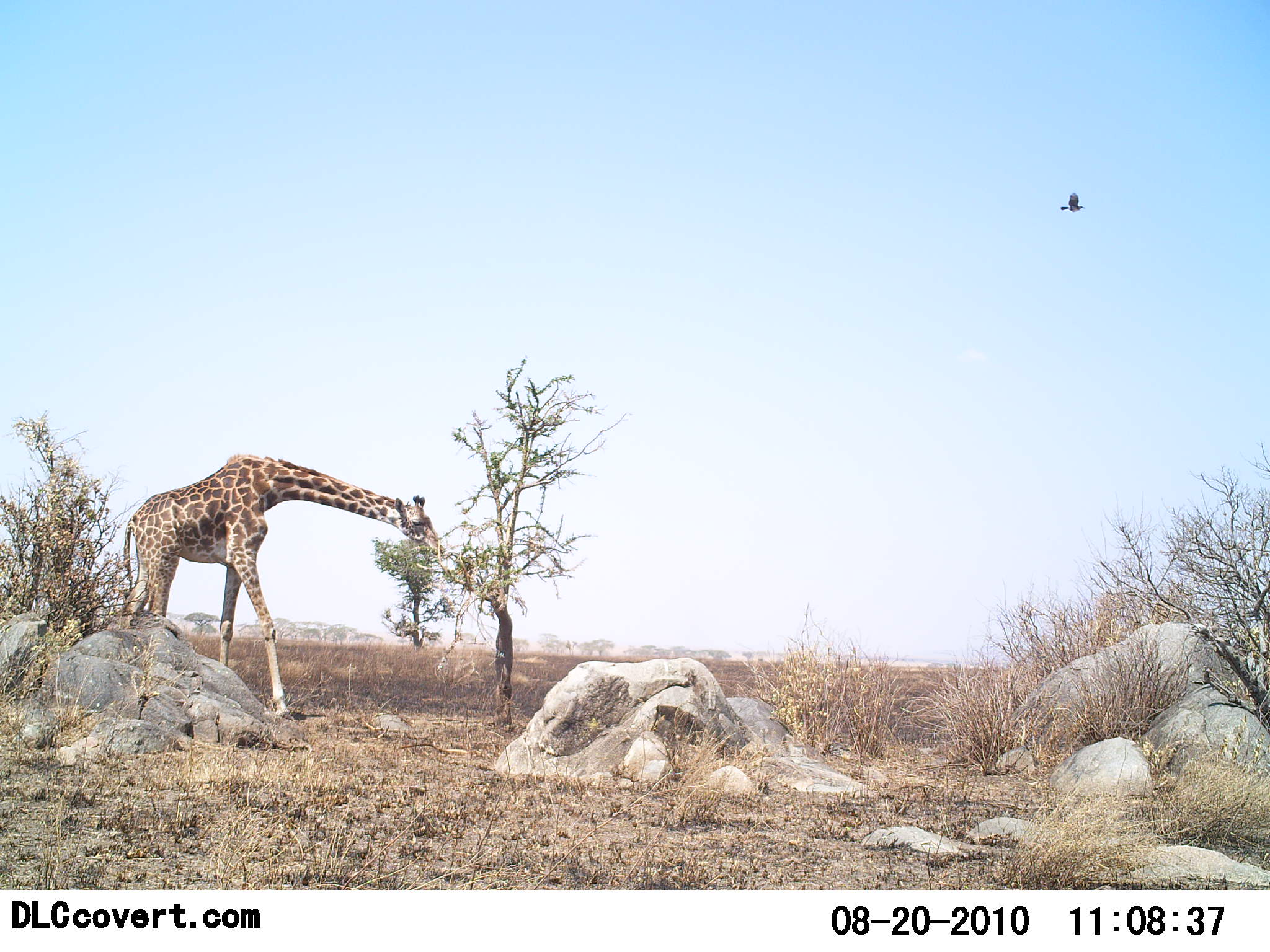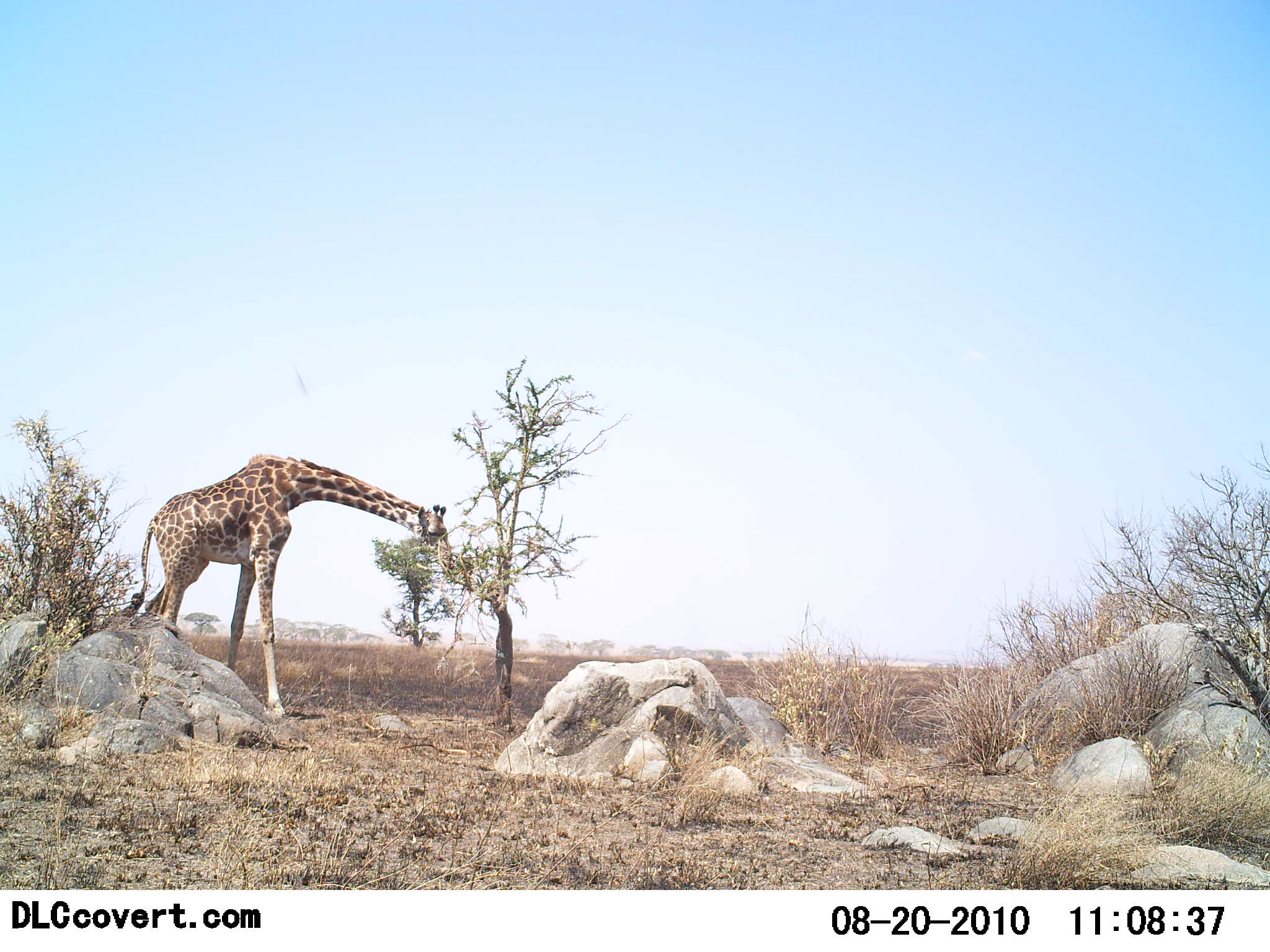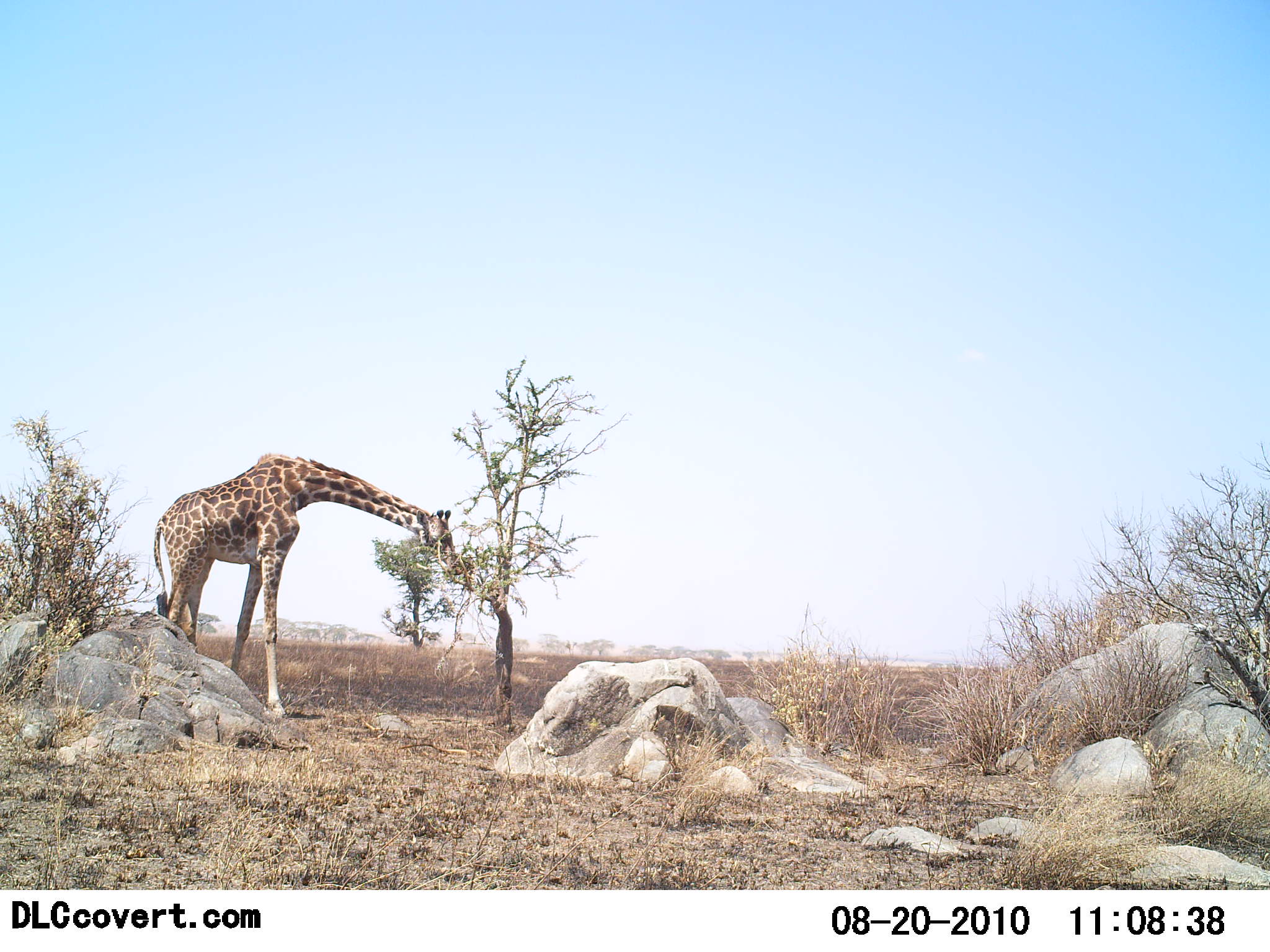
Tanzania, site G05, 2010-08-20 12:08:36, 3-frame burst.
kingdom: Animalia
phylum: Chordata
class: Mammalia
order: Artiodactyla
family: Giraffidae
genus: Giraffa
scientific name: Giraffa camelopardalis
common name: giraffe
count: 1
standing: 22%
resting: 0%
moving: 13%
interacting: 0%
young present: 0%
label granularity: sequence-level